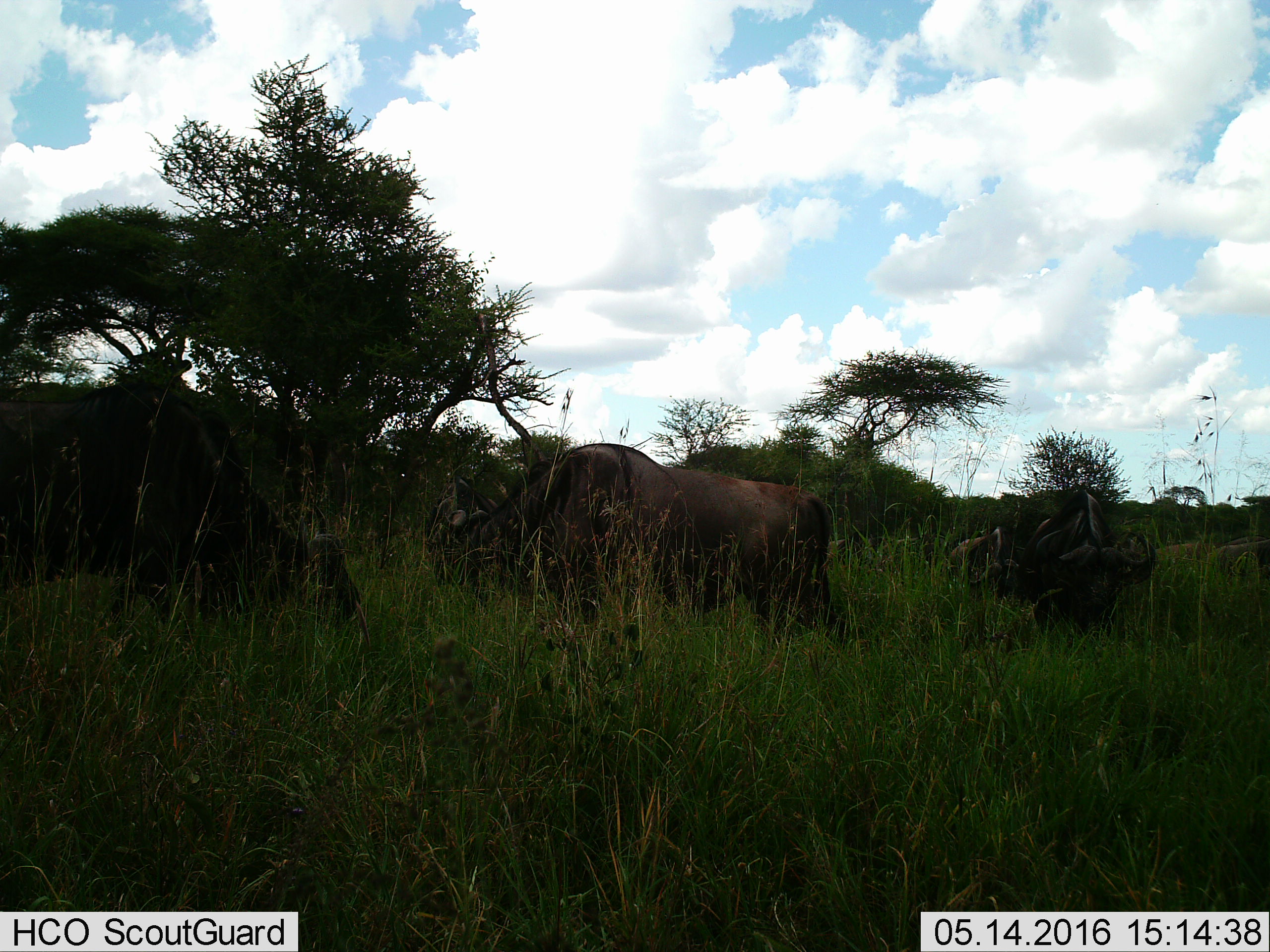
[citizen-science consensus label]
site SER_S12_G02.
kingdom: Animalia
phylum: Chordata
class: Mammalia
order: Artiodactyla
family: Bovidae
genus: Syncerus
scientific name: Syncerus caffer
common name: african buffalo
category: buffalo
Buffalo (african buffalo) (Syncerus caffer), count 4. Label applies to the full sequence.